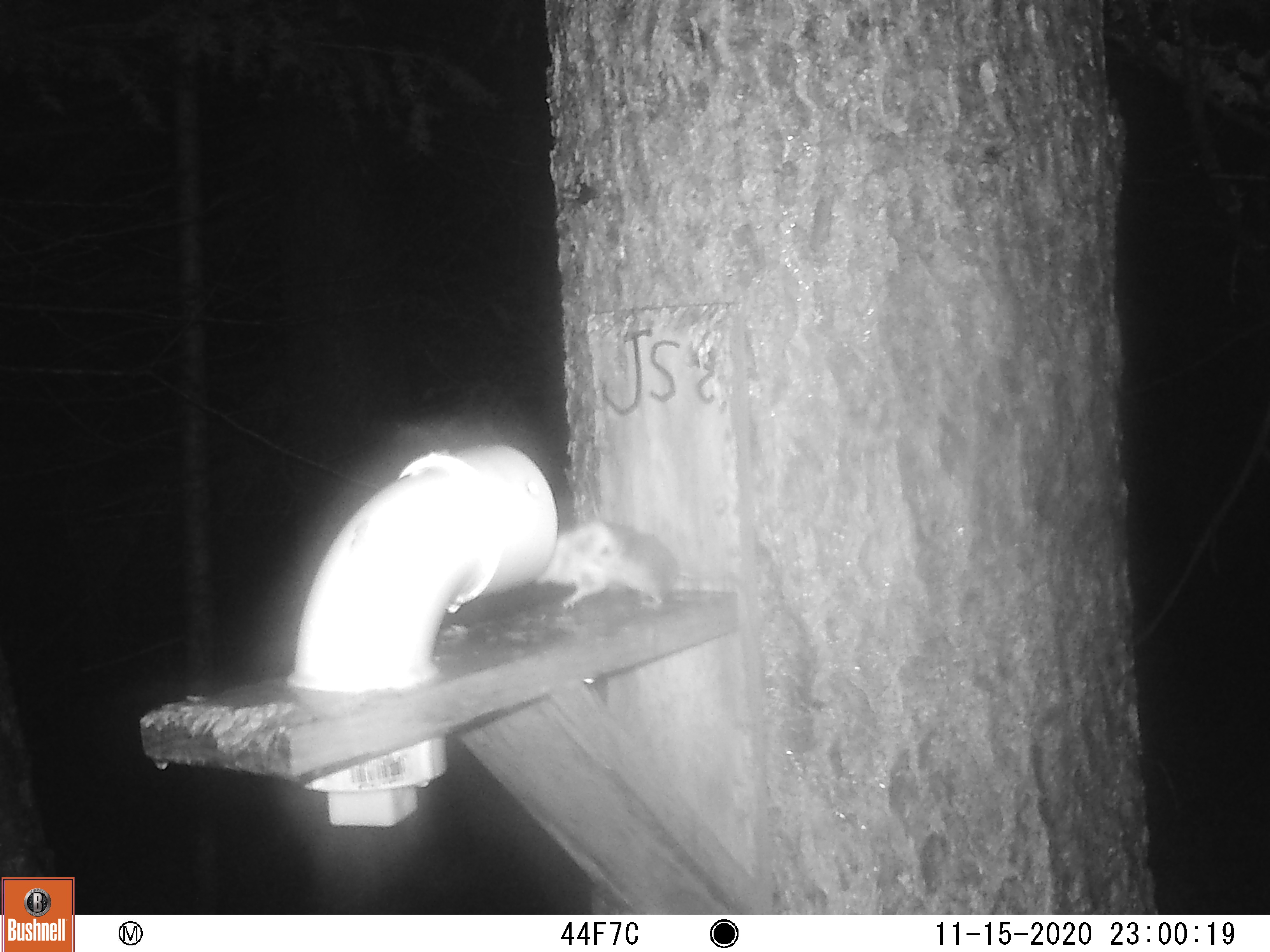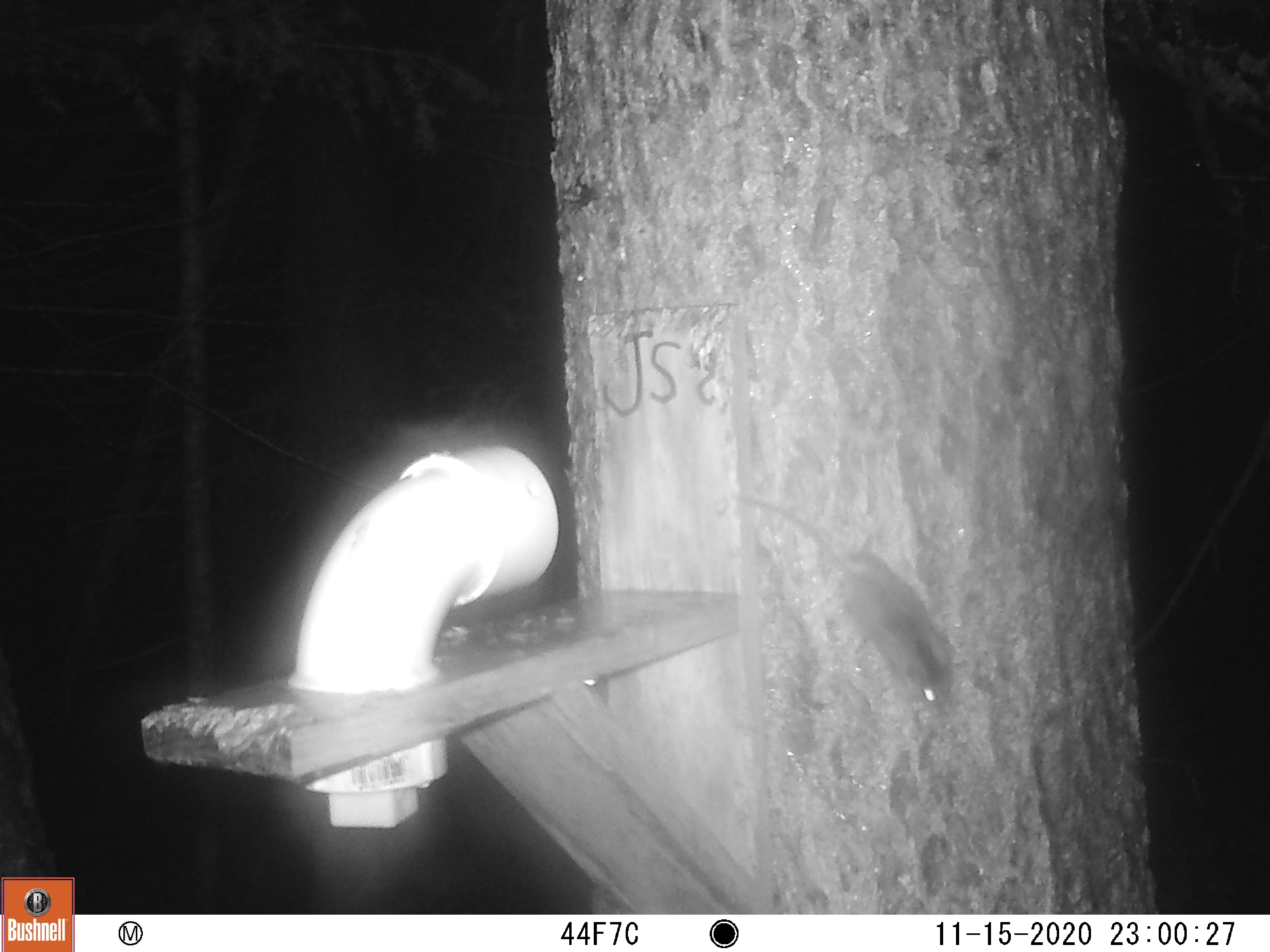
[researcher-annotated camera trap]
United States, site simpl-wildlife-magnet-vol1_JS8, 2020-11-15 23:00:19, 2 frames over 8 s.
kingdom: Animalia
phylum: Chordata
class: Mammalia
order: Rodentia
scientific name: Rodentia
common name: mouse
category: mouse sp.